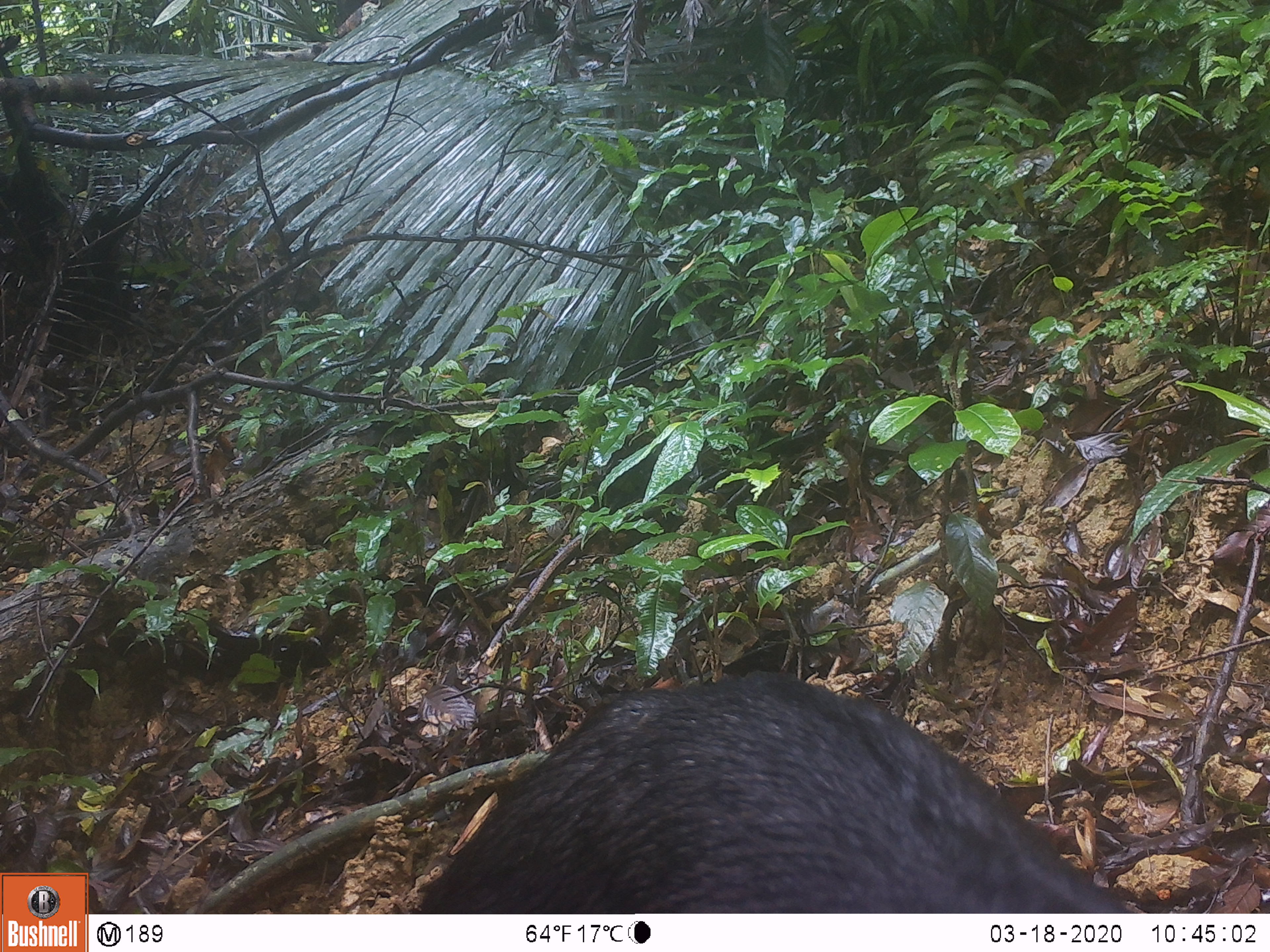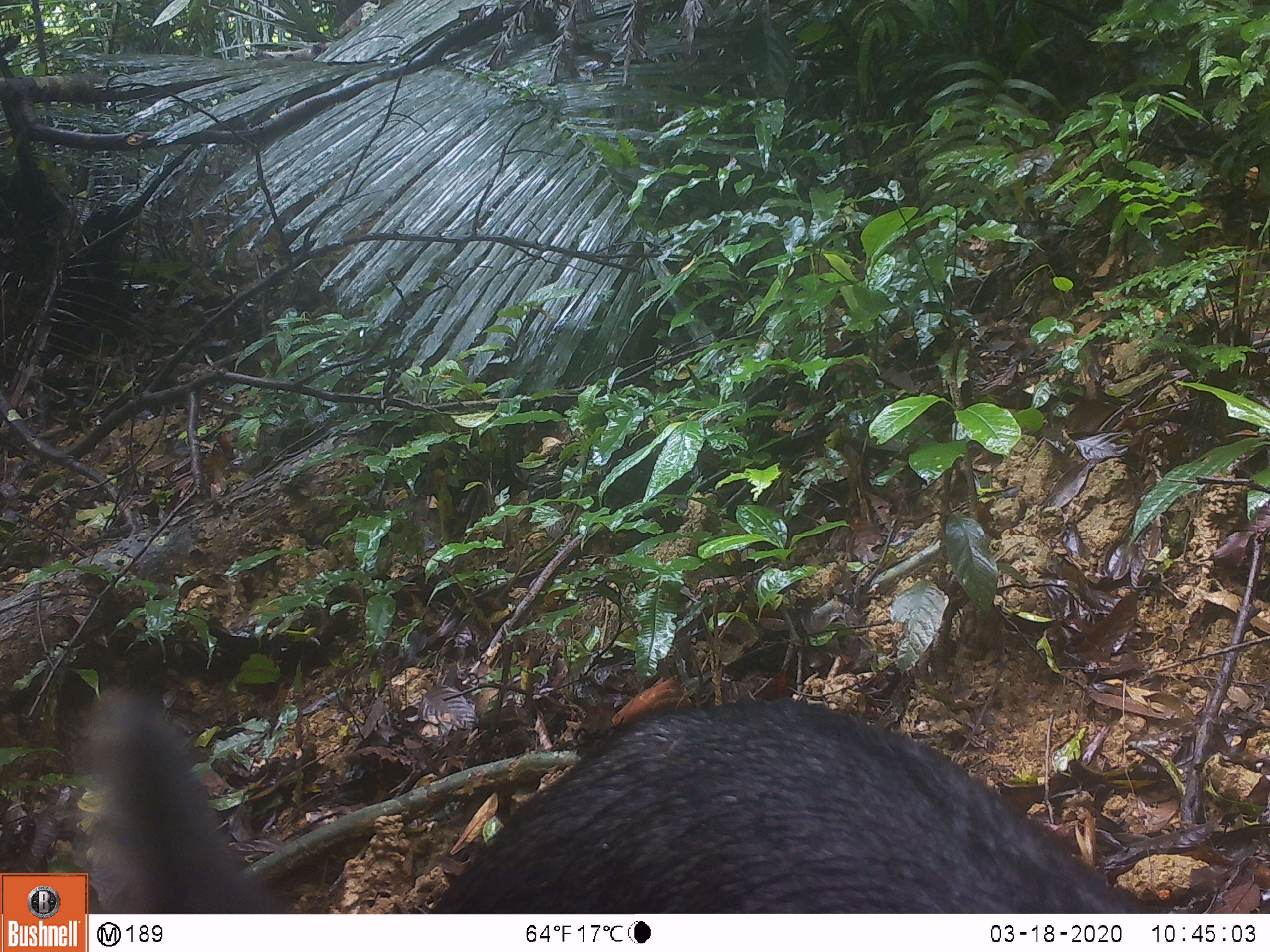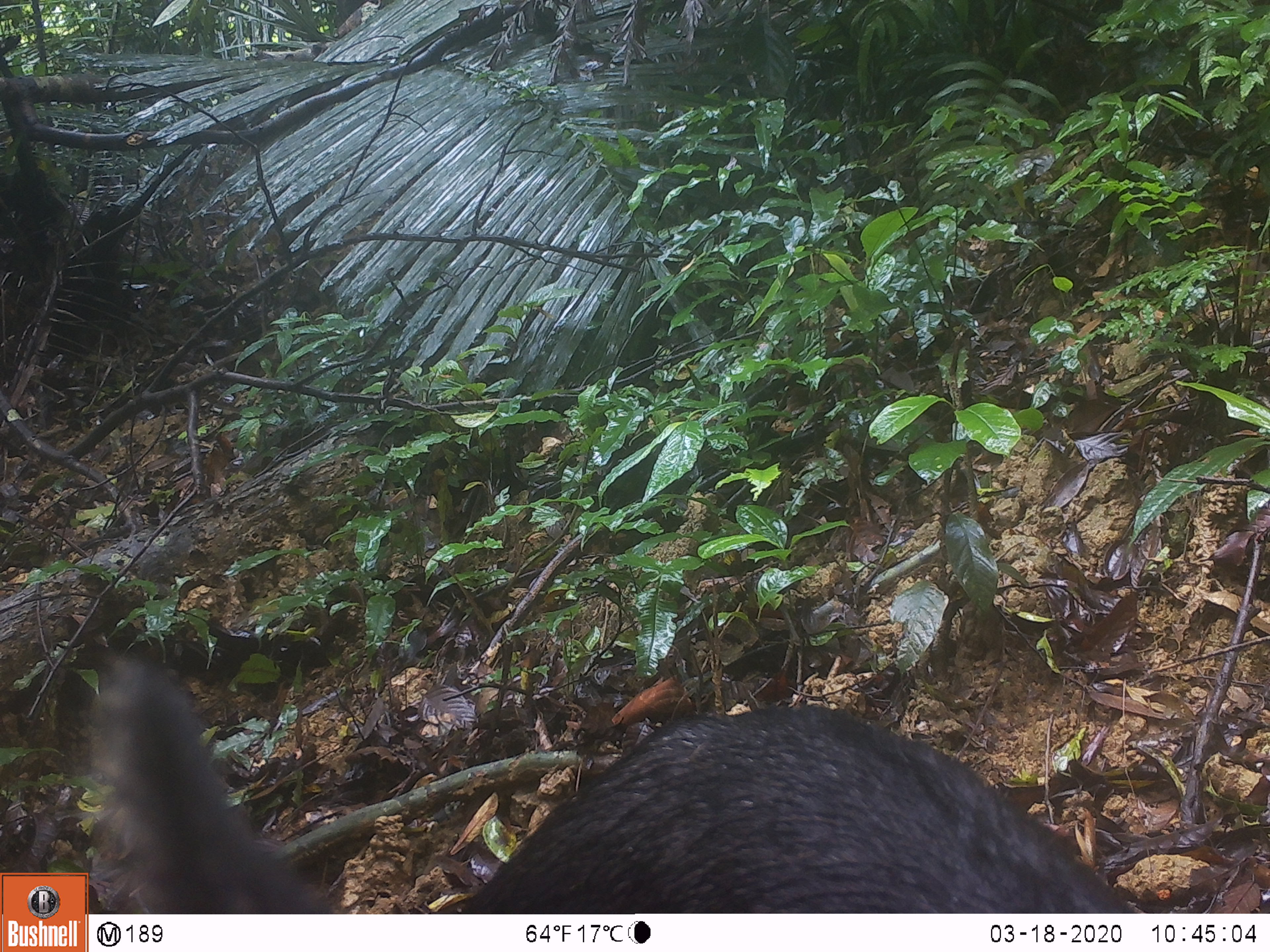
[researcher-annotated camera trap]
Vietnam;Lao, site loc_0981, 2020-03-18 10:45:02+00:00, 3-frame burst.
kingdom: Animalia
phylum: Chordata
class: Mammalia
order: Artiodactyla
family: Bovidae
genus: Capricornis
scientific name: Capricornis sumatraensis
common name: chinese serow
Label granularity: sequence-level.